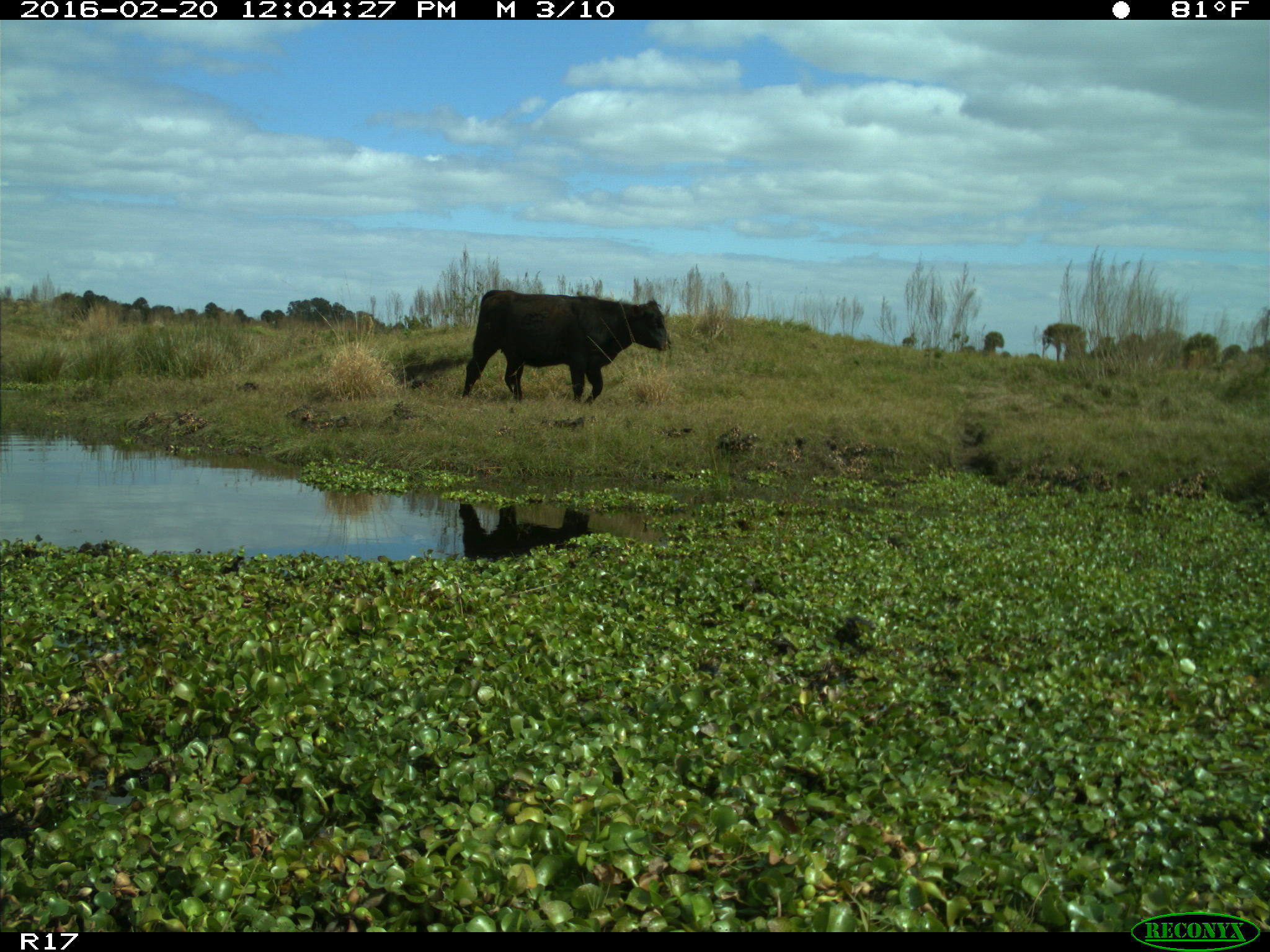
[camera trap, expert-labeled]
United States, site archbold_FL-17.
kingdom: Animalia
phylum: Chordata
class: Mammalia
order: Artiodactyla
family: Bovidae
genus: Bos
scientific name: Bos taurus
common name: domestic cow